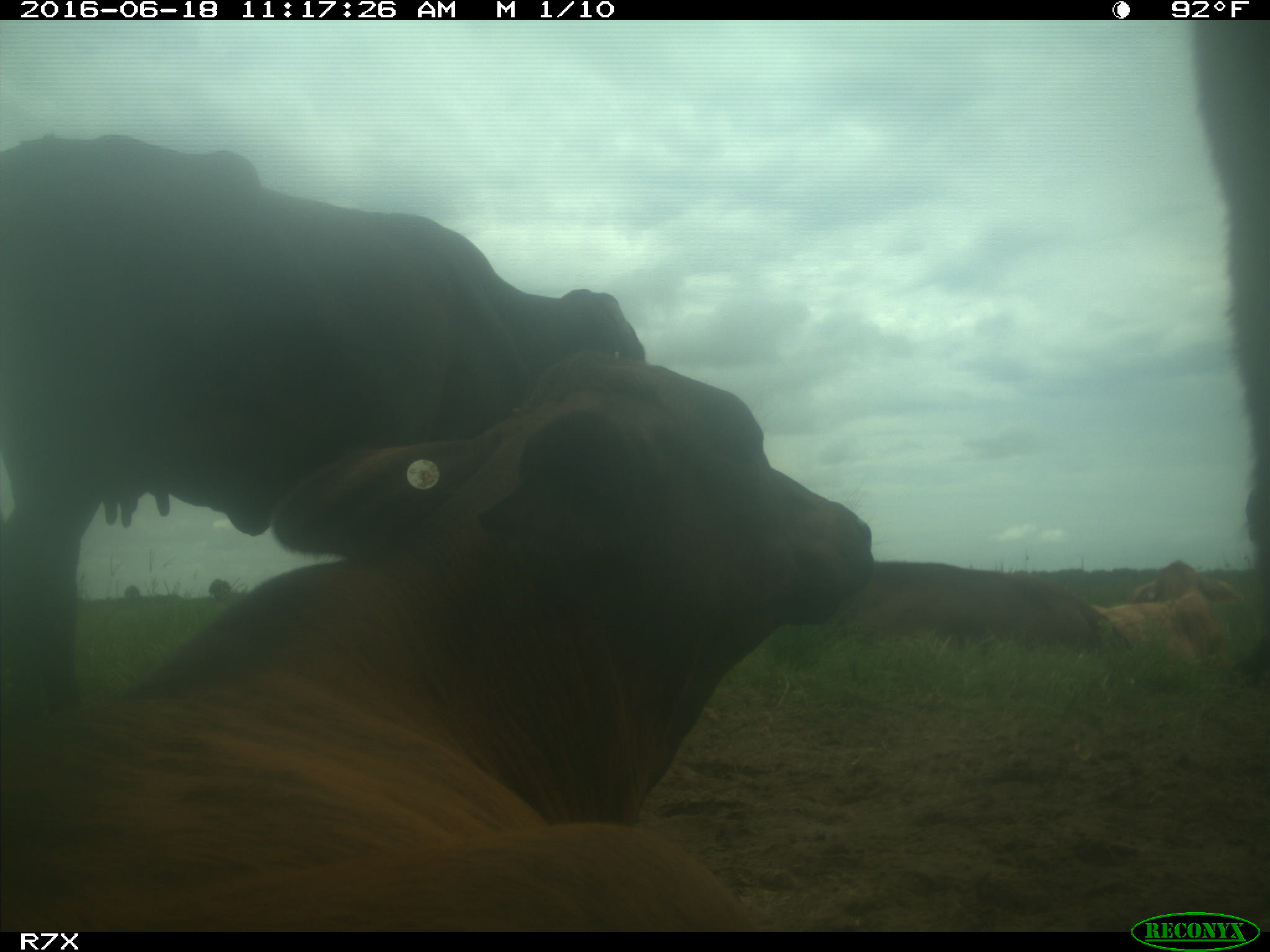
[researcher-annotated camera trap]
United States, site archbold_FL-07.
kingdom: Animalia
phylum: Chordata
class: Mammalia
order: Artiodactyla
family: Bovidae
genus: Bos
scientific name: Bos taurus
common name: domestic cow